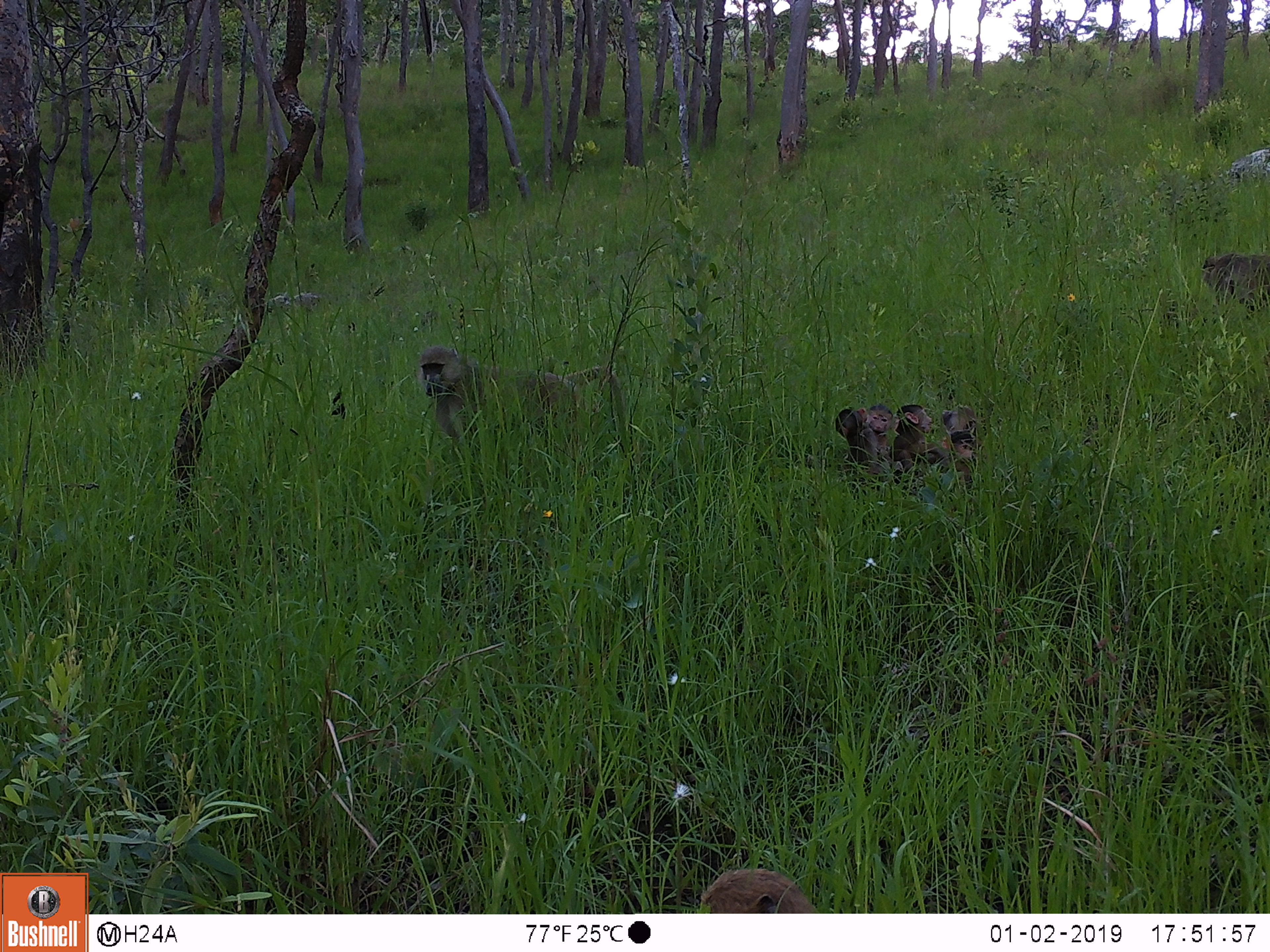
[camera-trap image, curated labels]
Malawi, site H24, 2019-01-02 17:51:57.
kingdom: Animalia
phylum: Chordata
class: Mammalia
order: Primates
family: Cercopithecidae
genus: Papio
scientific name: Papio cynocephalus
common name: yellow baboon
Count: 6.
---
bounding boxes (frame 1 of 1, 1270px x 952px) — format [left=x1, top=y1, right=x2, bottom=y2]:
yellow baboon: [left=413, top=341, right=622, bottom=459]; [left=1190, top=247, right=1262, bottom=304]; [left=941, top=390, right=983, bottom=484]; [left=863, top=388, right=899, bottom=473]; [left=902, top=394, right=939, bottom=476]; [left=826, top=402, right=872, bottom=464]